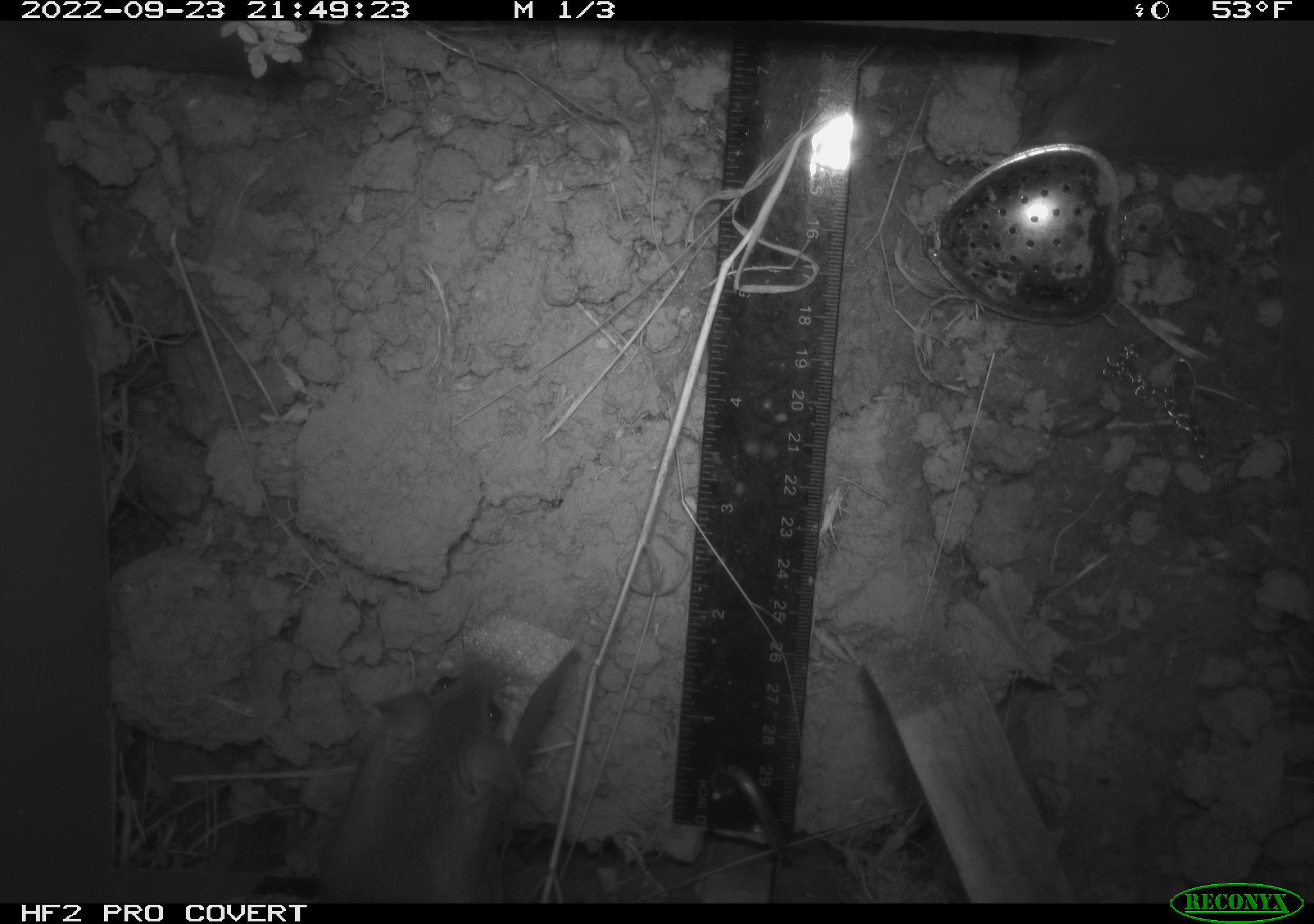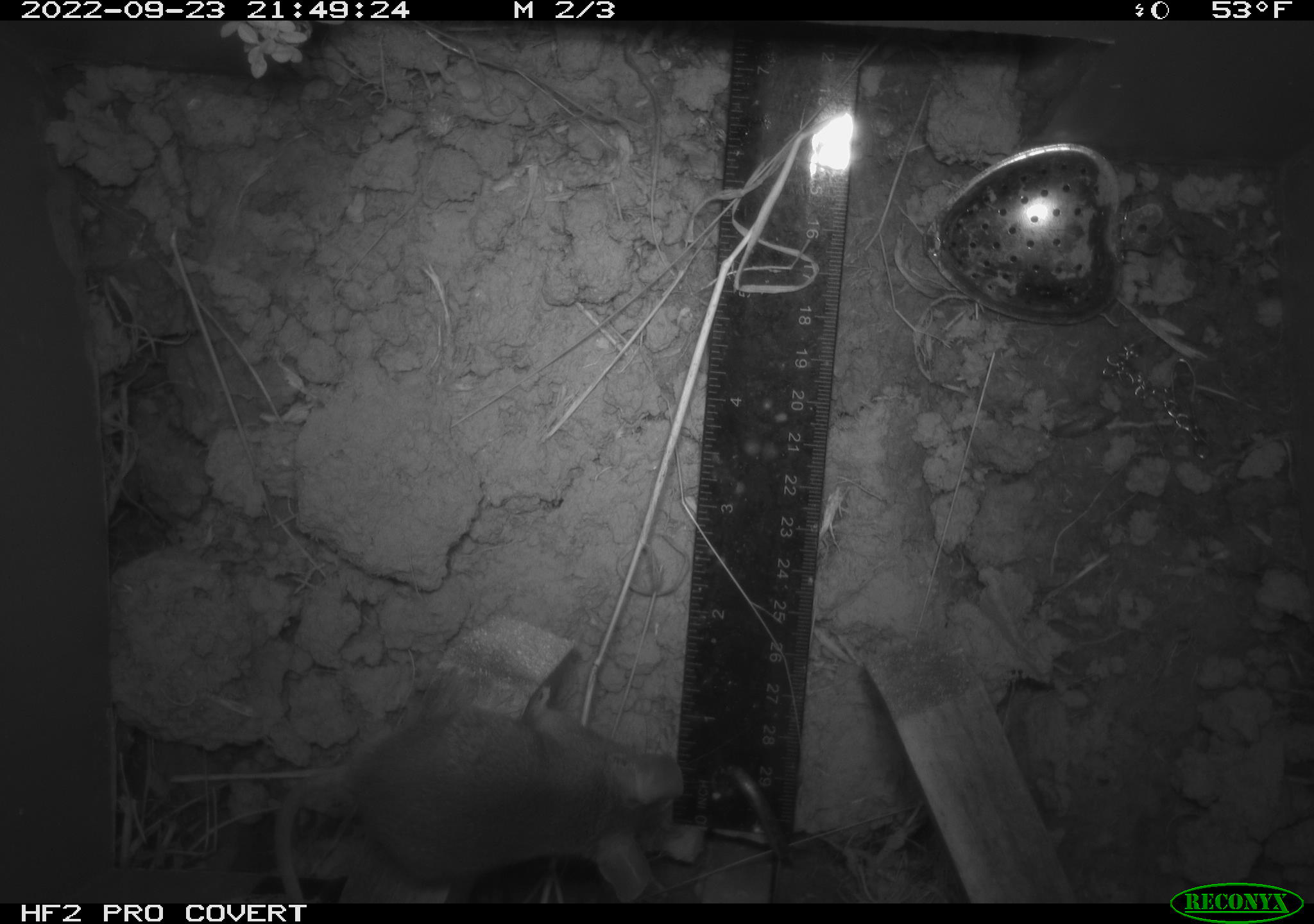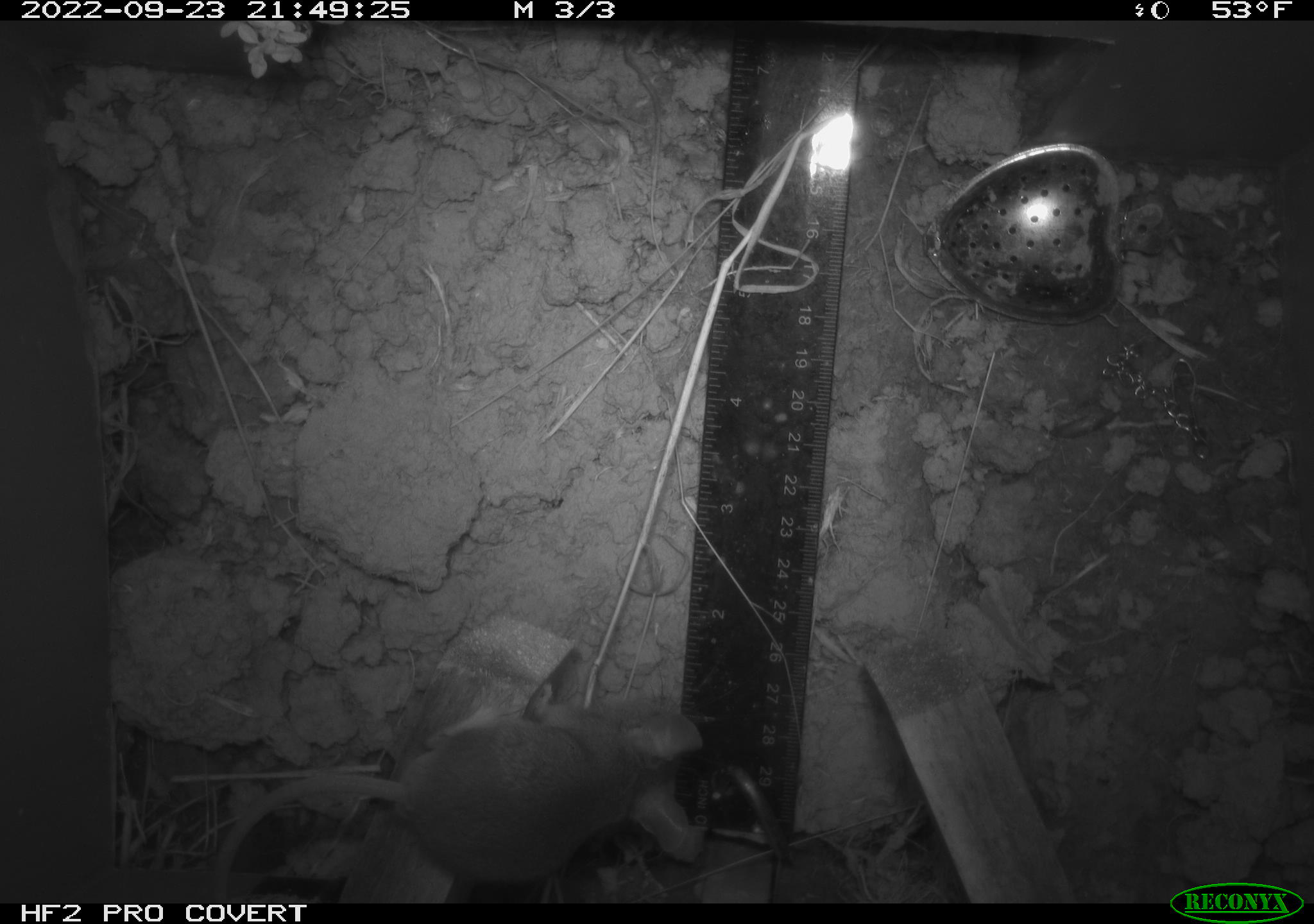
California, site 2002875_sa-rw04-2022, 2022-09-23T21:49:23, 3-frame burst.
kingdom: Animalia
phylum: Chordata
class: Mammalia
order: Rodentia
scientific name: Rodentia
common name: mouse species